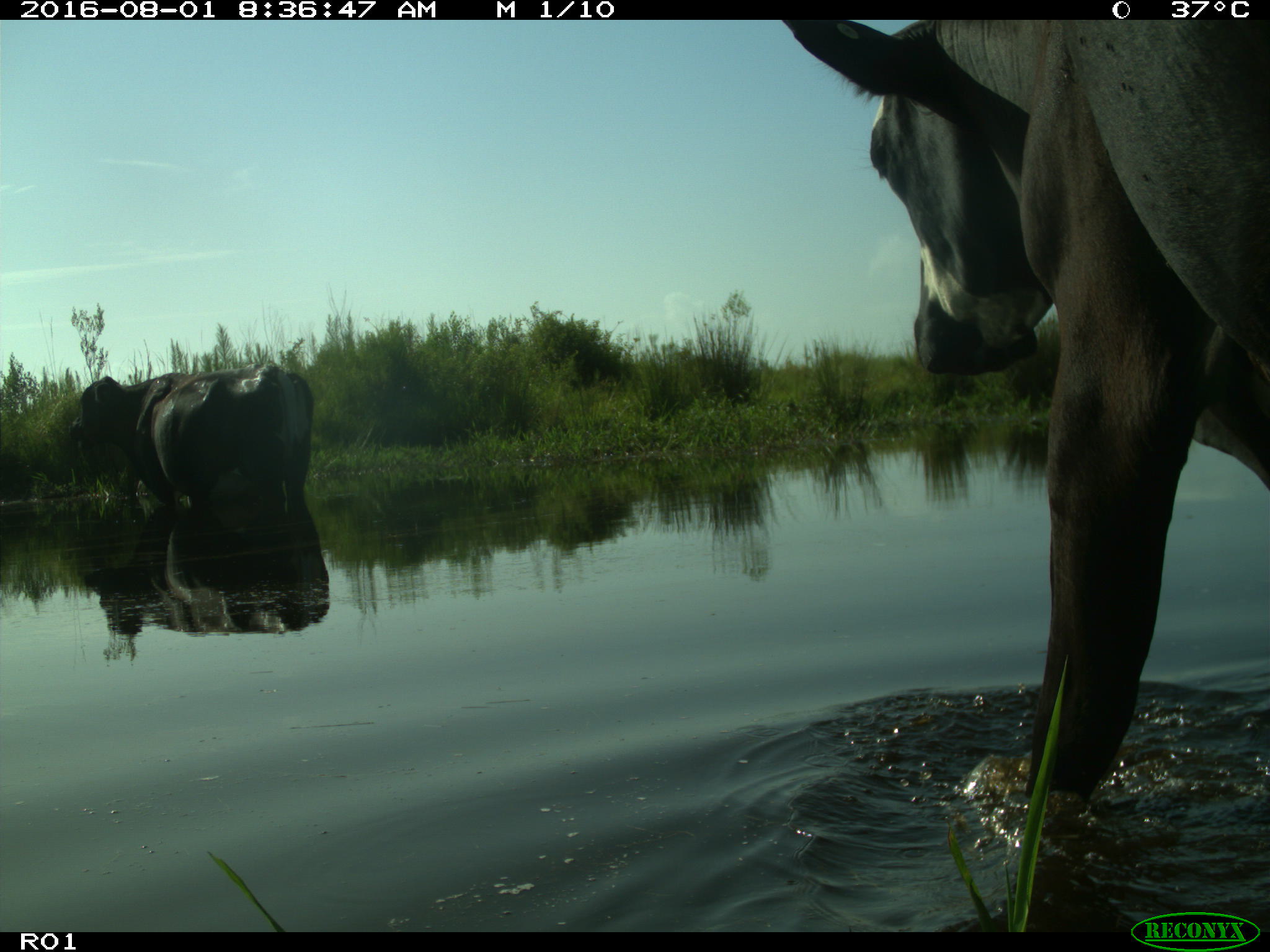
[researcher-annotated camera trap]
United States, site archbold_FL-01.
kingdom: Animalia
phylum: Chordata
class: Mammalia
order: Artiodactyla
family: Bovidae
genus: Bos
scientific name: Bos taurus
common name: domestic cow